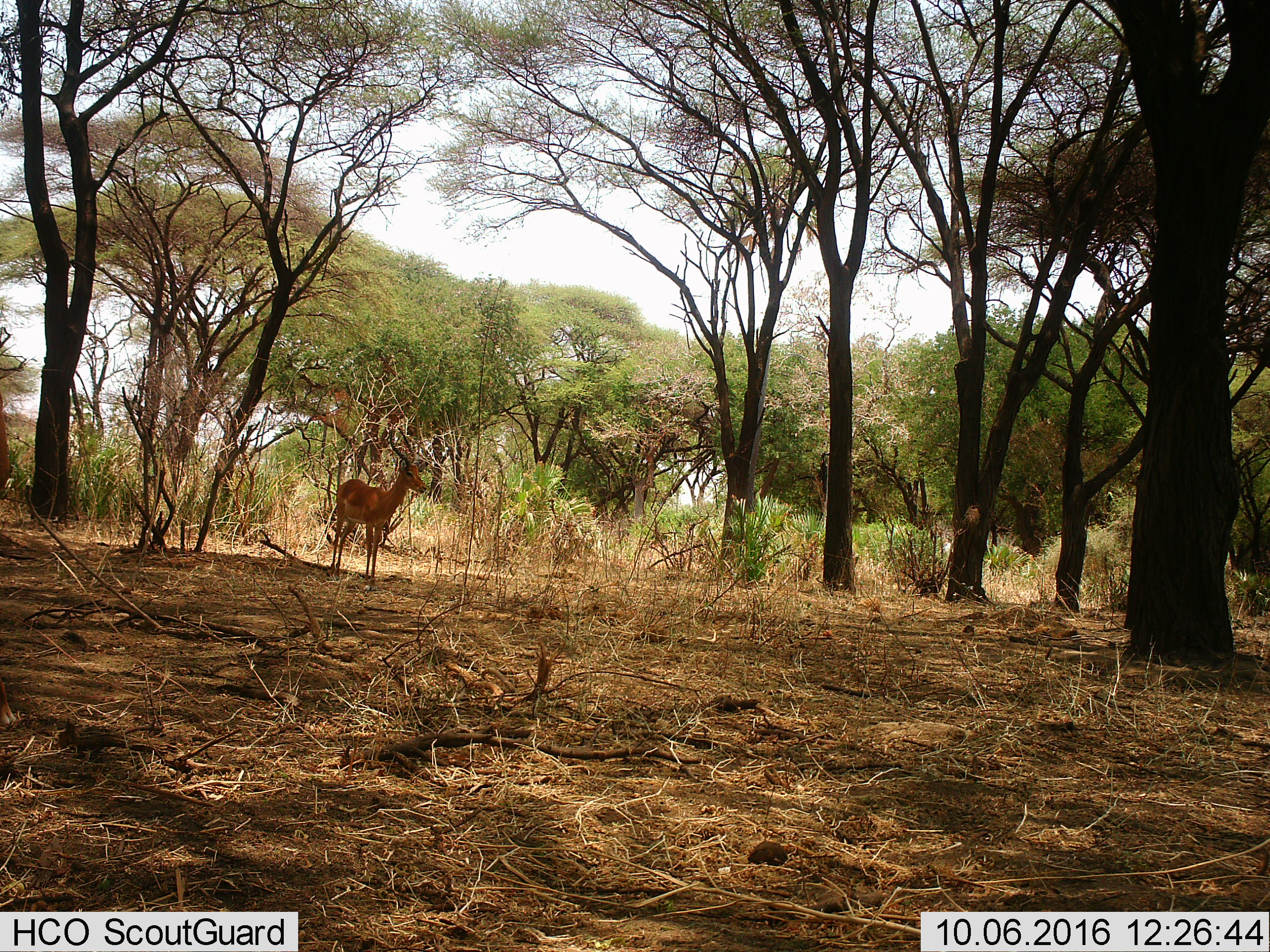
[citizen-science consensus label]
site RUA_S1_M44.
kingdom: Animalia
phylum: Chordata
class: Mammalia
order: Artiodactyla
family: Bovidae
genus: Aepyceros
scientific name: Aepyceros melampus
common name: impala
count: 1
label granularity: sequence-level